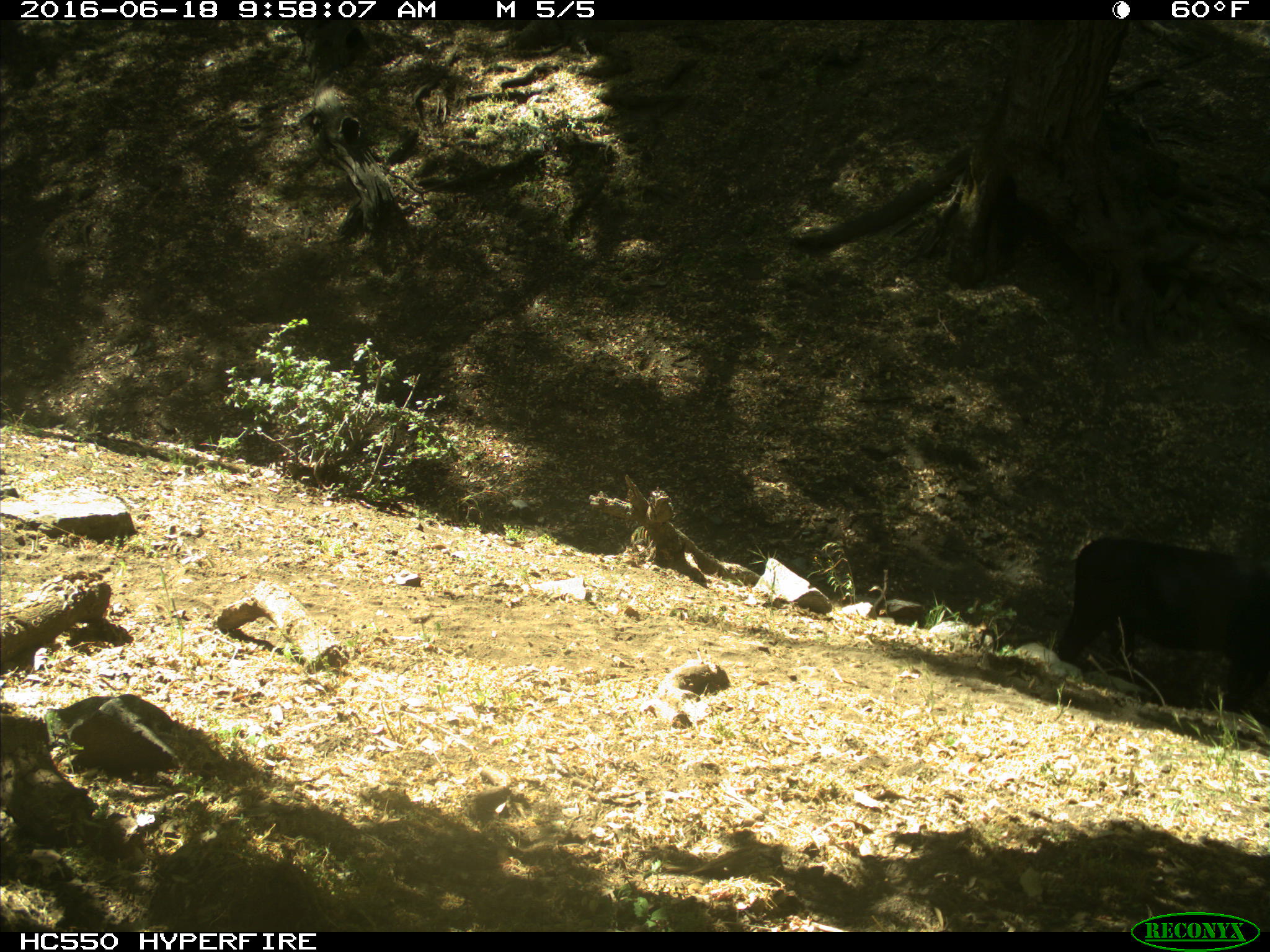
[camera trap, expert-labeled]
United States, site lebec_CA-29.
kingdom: Animalia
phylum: Chordata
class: Mammalia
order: Artiodactyla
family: Bovidae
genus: Bos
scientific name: Bos taurus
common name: domestic cow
Bos taurus (domestic cow).